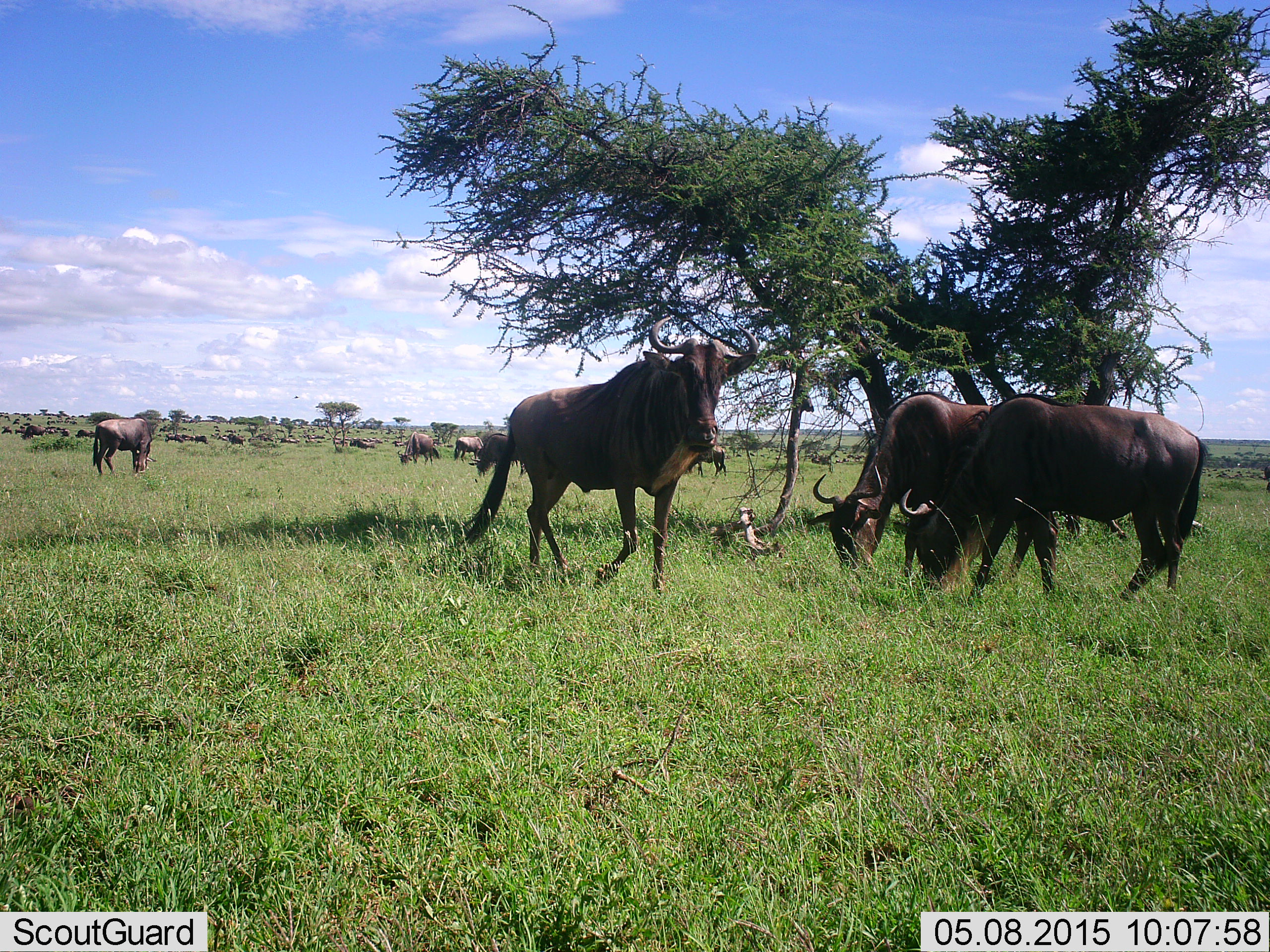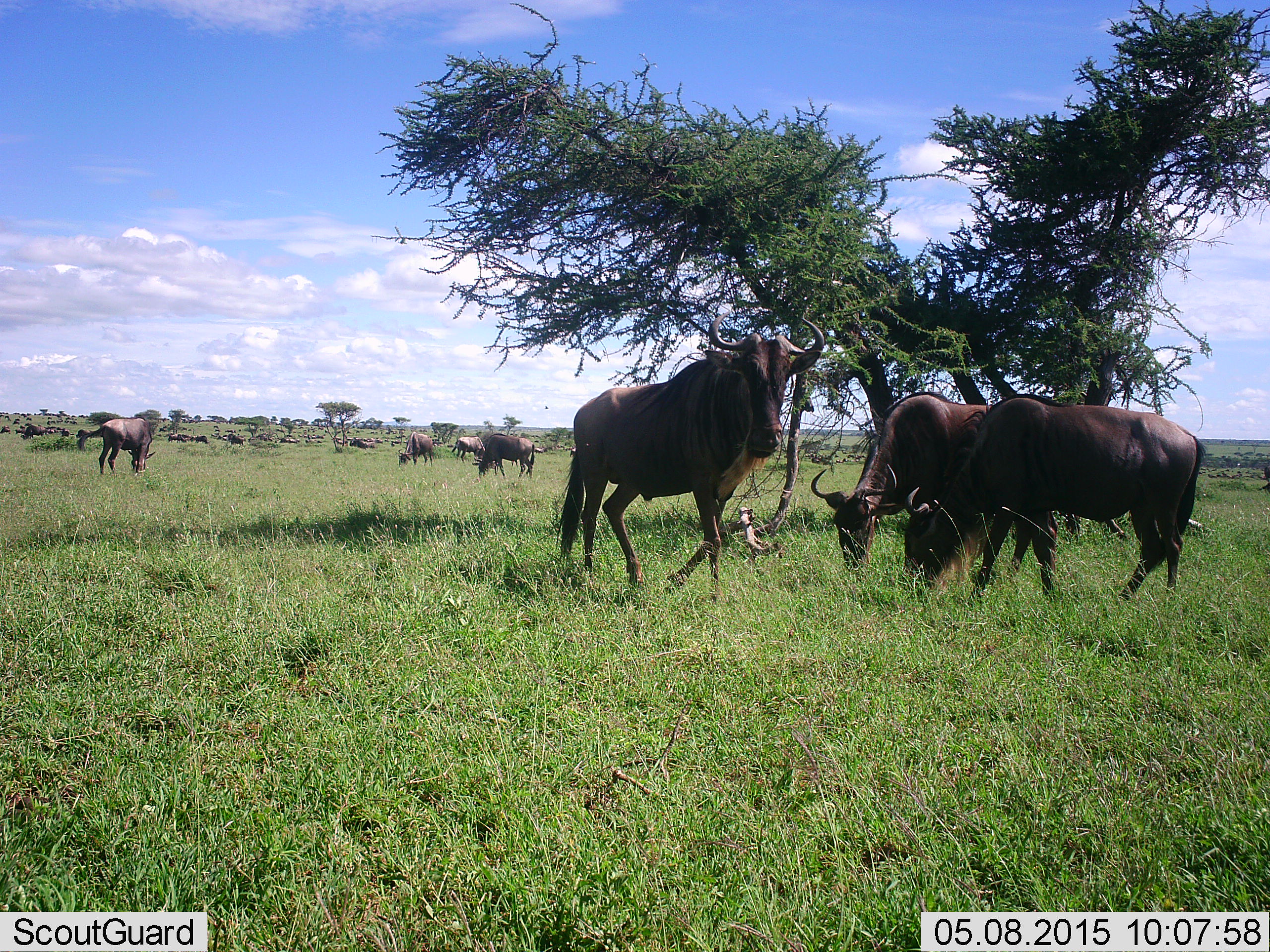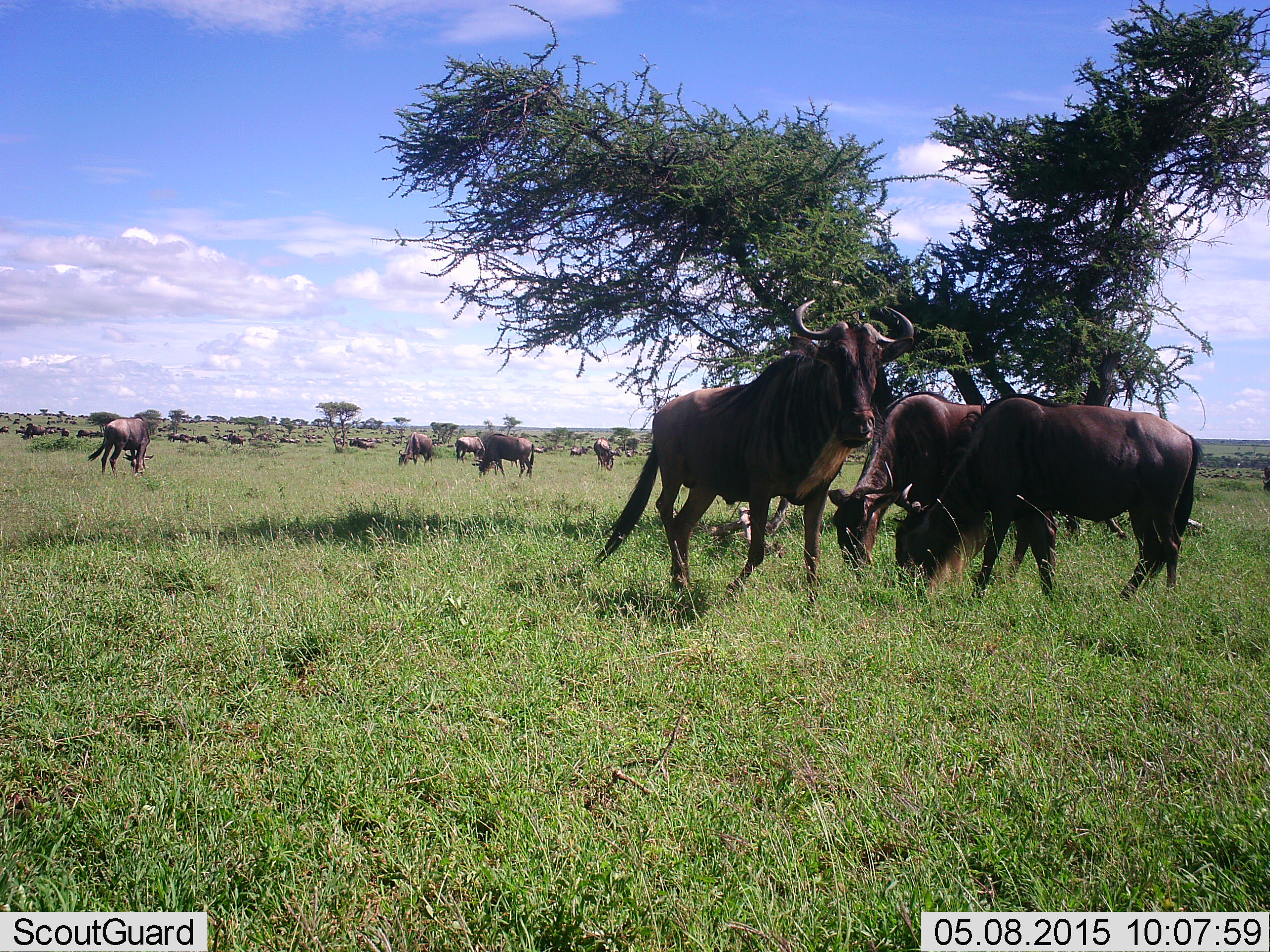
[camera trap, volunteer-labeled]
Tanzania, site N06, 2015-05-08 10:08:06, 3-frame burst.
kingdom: Animalia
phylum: Chordata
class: Mammalia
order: Artiodactyla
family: Bovidae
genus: Connochaetes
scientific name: Connochaetes taurinus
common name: blue wildebeest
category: wildebeest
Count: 11-50.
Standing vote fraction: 50%.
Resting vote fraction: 10%.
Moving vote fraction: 90%.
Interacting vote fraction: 10%.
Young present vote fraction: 0%.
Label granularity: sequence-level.